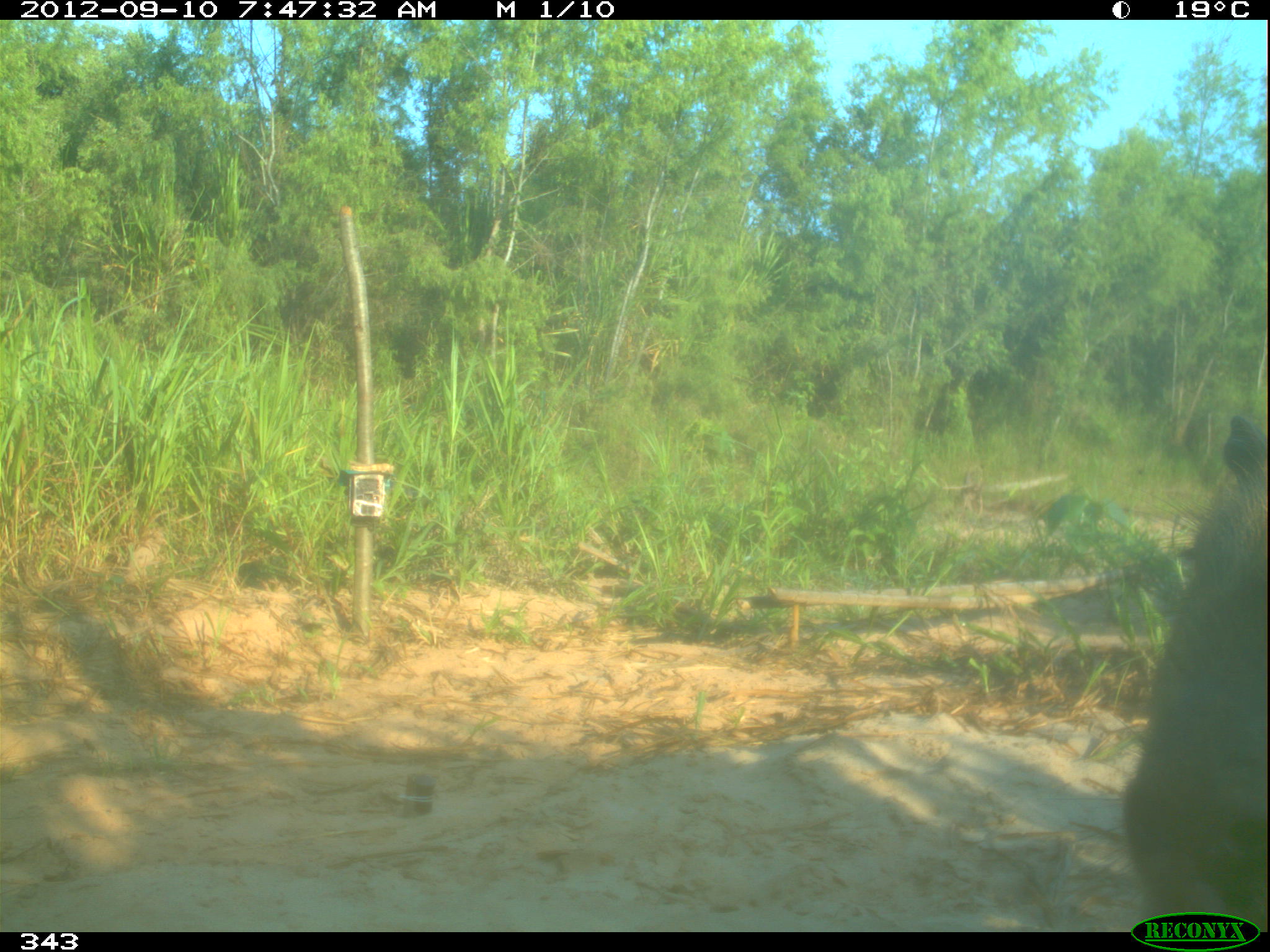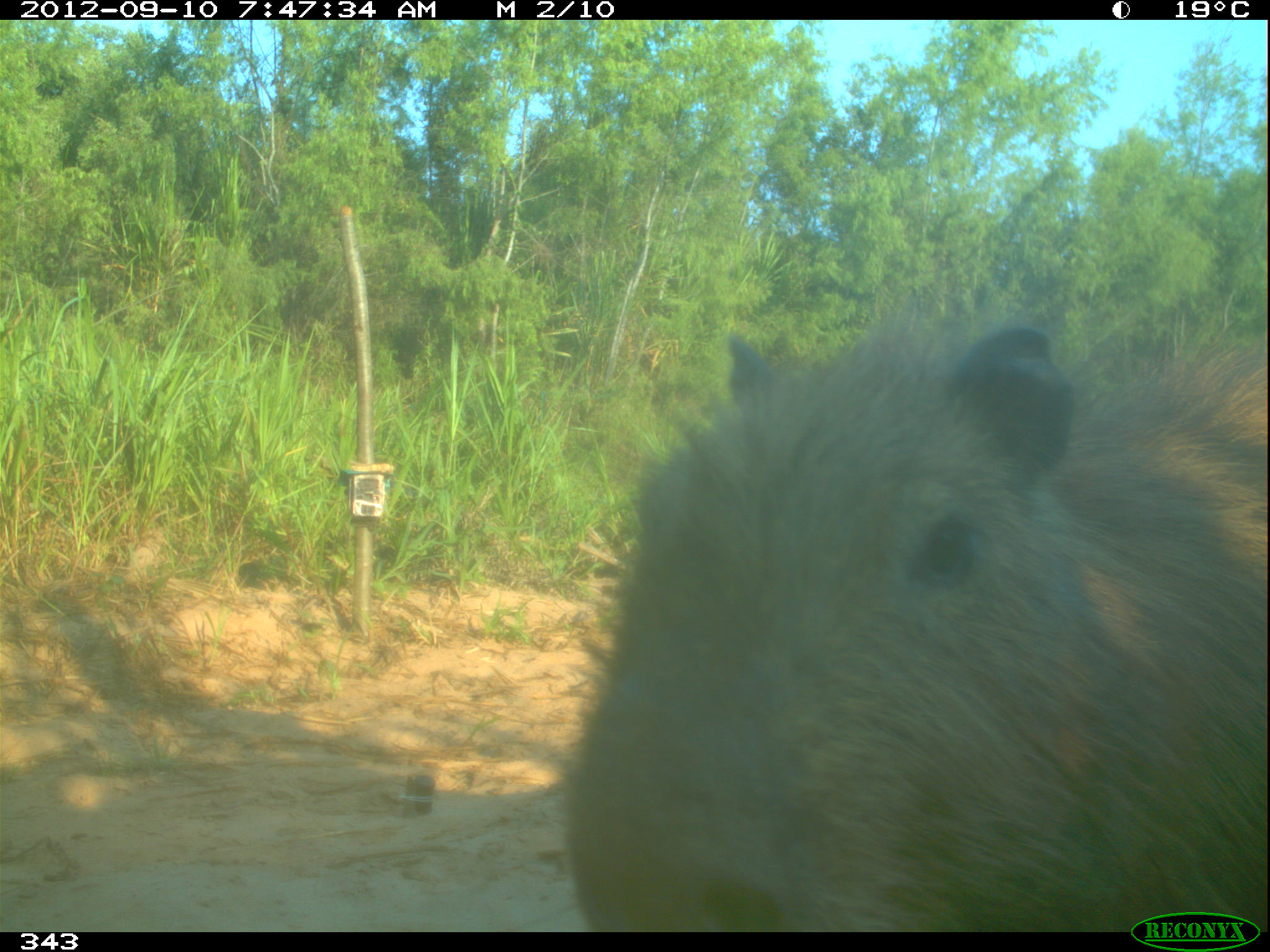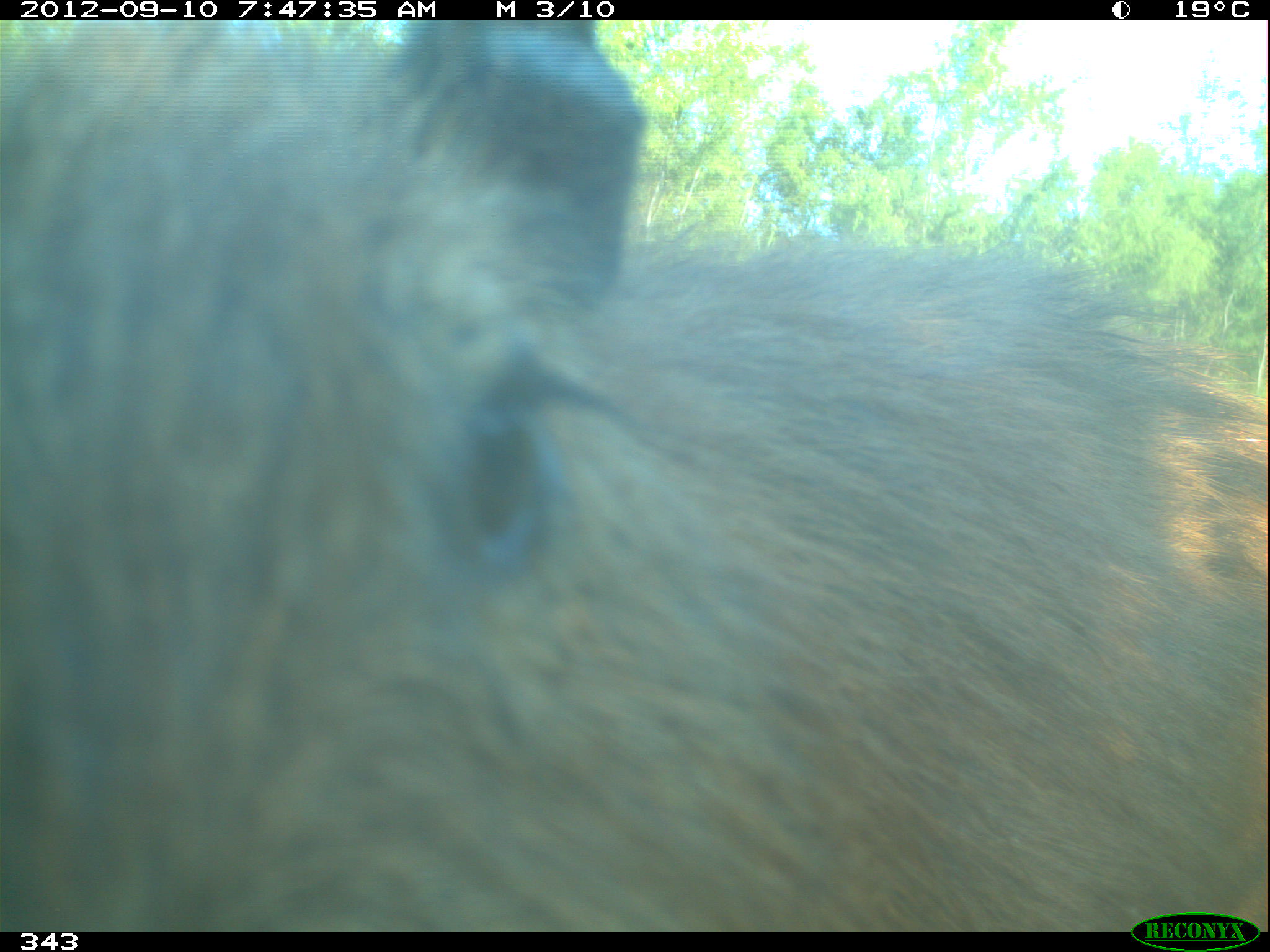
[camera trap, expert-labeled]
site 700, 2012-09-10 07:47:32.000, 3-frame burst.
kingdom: Animalia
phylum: Chordata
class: Mammalia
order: Rodentia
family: Caviidae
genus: Hydrochoerus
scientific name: Hydrochoerus hydrochaeris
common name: capybara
Hydrochoerus hydrochaeris (capybara).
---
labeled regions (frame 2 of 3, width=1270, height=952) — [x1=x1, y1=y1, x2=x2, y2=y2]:
hydrochoerus hydrochaeris: [x1=558, y1=298, x2=1270, y2=931]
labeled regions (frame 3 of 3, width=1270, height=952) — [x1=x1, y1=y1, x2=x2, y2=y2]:
hydrochoerus hydrochaeris: [x1=0, y1=16, x2=1263, y2=931]